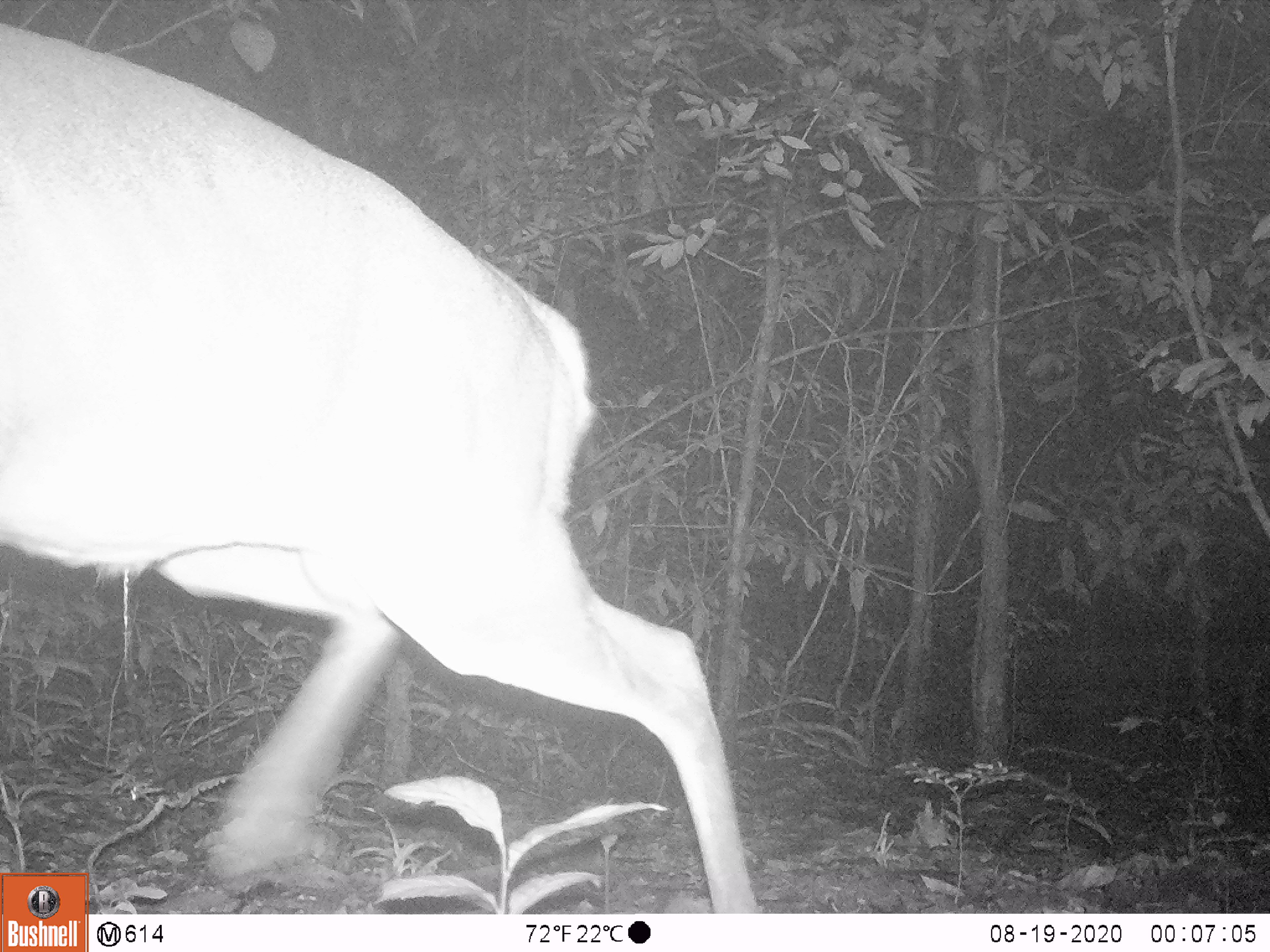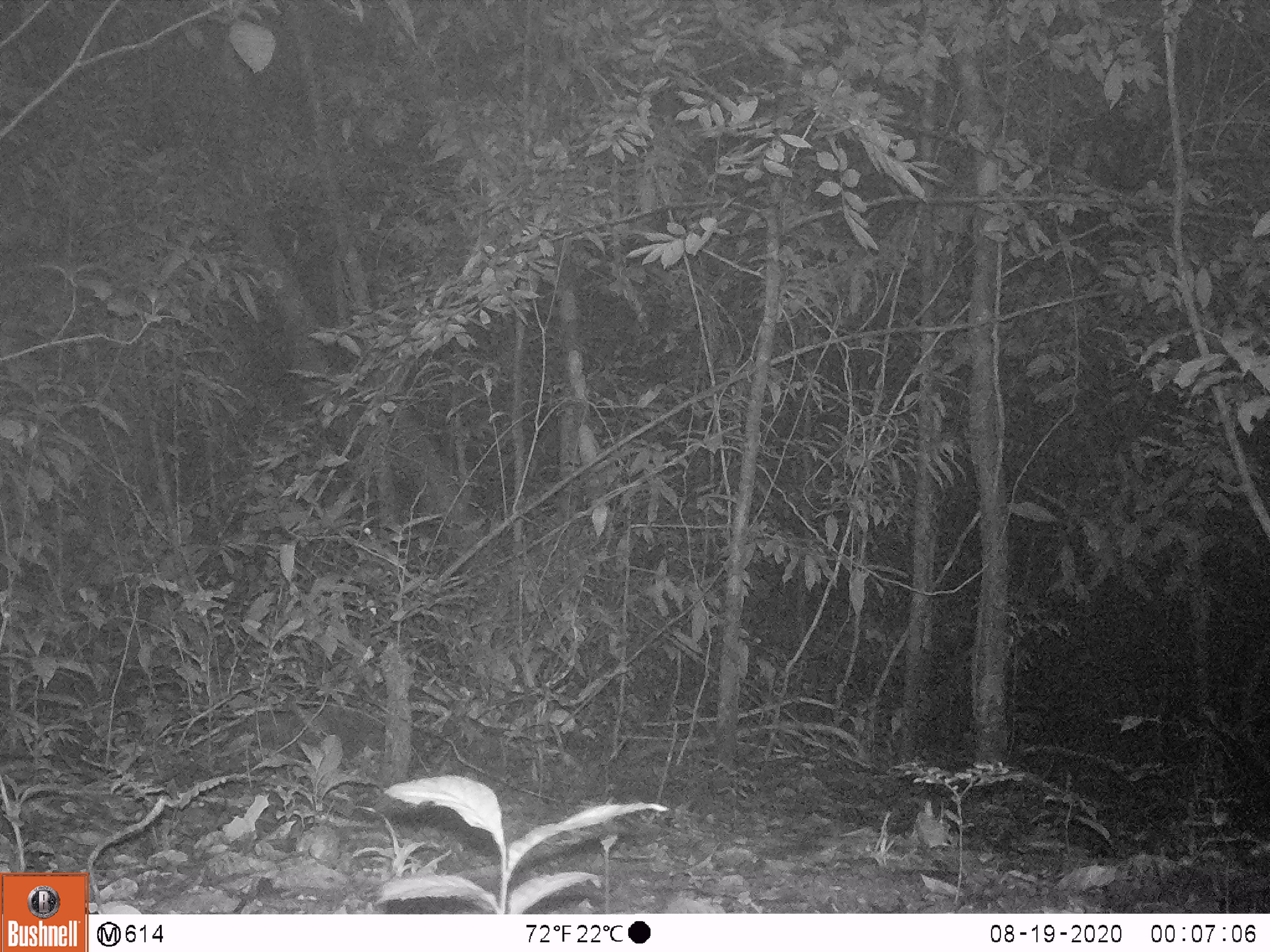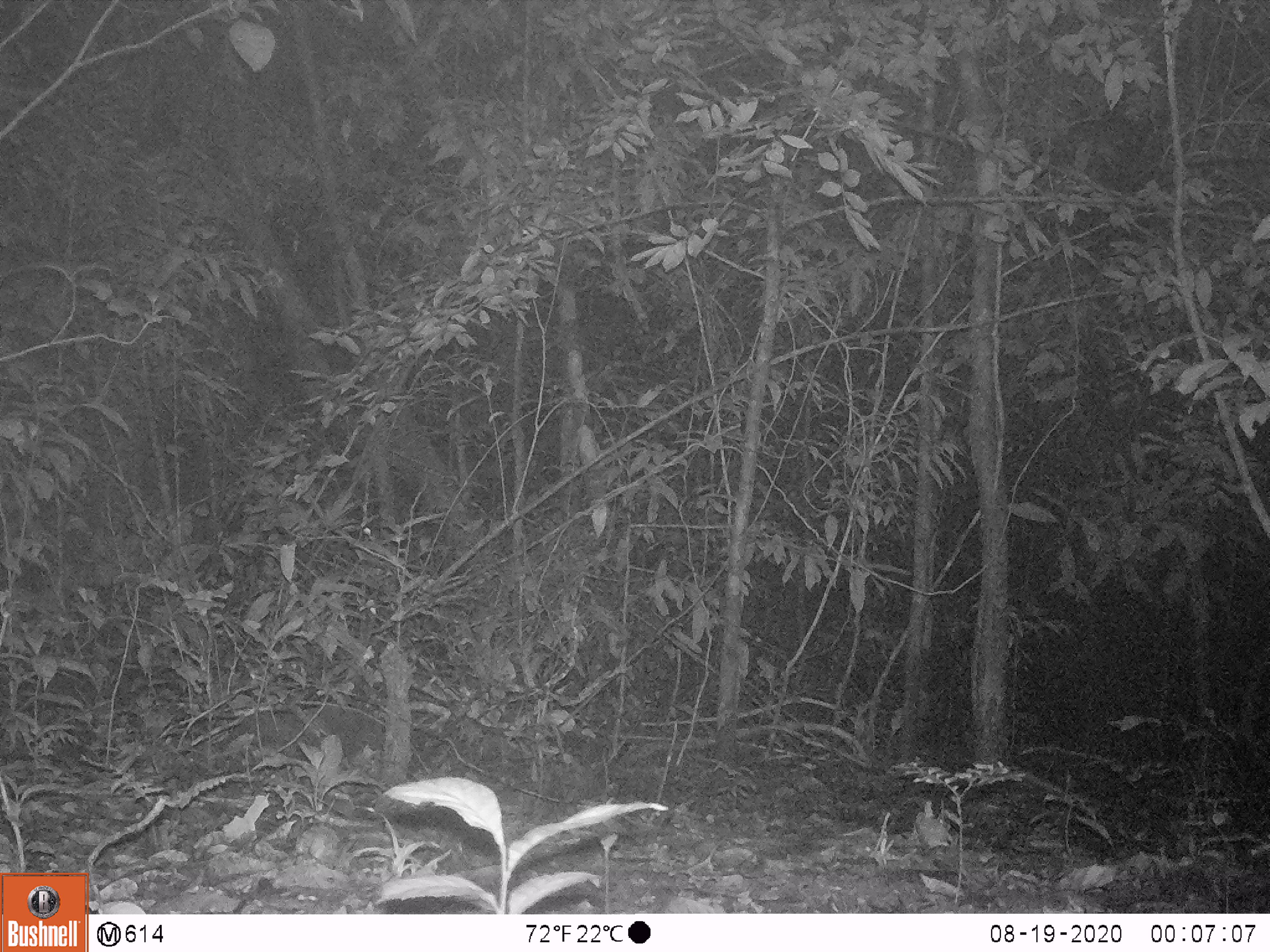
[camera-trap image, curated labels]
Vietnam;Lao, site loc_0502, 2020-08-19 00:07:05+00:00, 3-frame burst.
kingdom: Animalia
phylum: Chordata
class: Mammalia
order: Artiodactyla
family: Cervidae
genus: Muntiacus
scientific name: Muntiacus vuquangensis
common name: large-antlered muntjac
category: large antlered muntjac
Large antlered muntjac (large-antlered muntjac) (Muntiacus vuquangensis). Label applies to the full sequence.